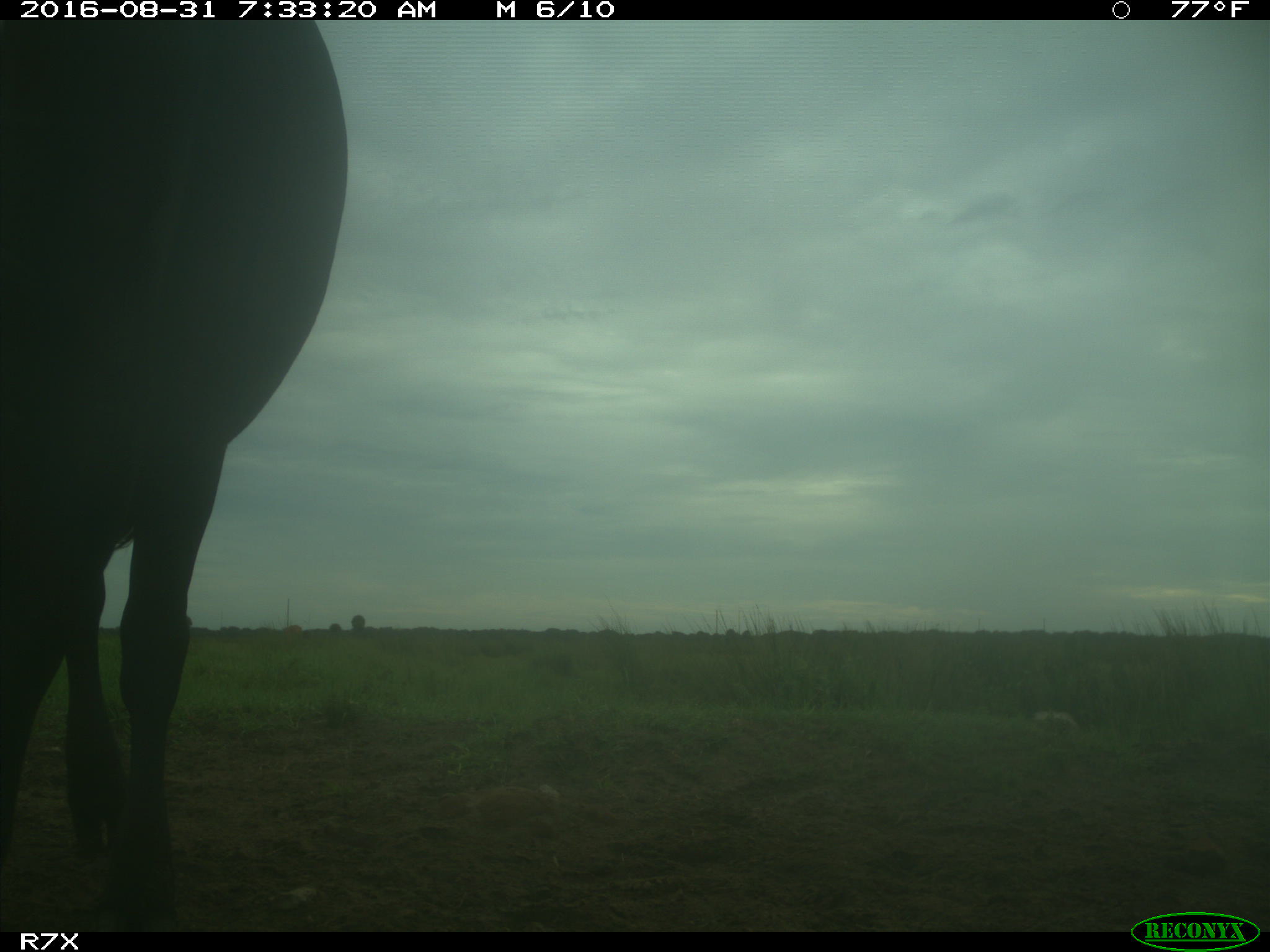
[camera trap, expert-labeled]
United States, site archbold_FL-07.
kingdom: Animalia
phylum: Chordata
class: Mammalia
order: Artiodactyla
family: Bovidae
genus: Bos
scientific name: Bos taurus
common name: domestic cow